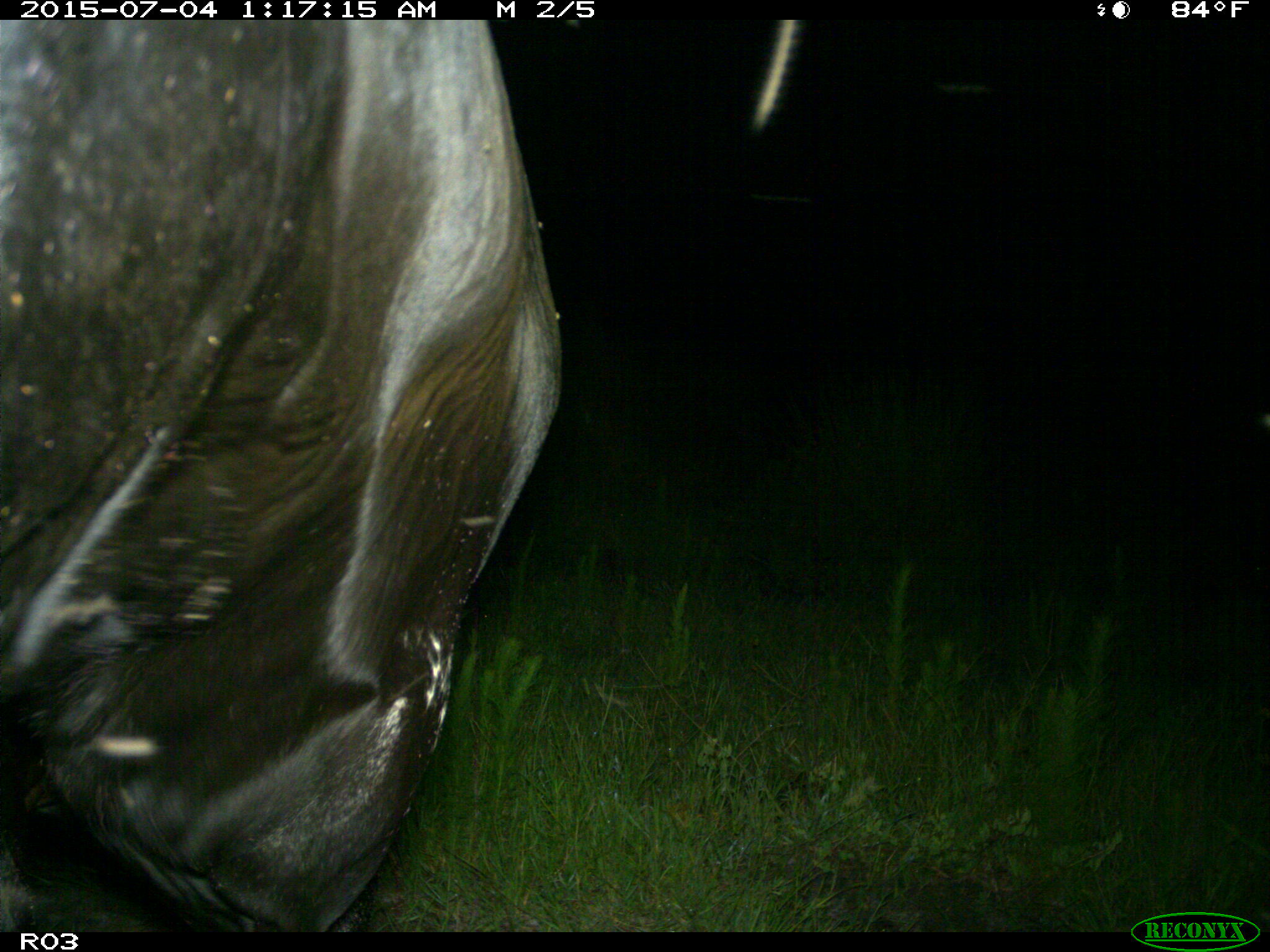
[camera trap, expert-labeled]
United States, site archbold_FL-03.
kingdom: Animalia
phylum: Chordata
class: Mammalia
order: Artiodactyla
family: Bovidae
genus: Bos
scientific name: Bos taurus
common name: domestic cow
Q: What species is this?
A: Bos taurus (domestic cow).